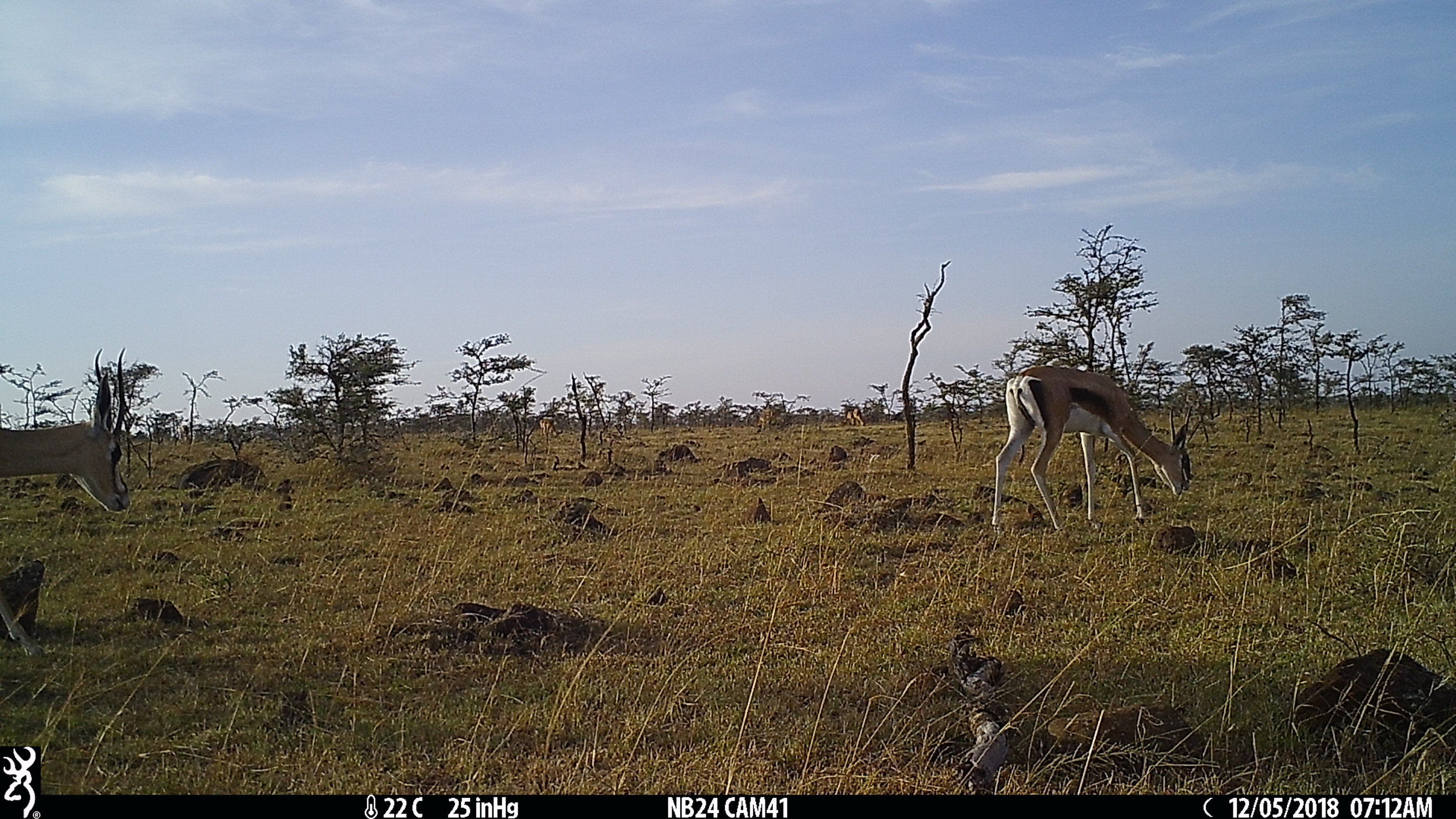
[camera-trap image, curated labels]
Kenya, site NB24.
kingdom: Animalia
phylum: Chordata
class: Mammalia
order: Artiodactyla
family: Bovidae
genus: Nanger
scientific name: Nanger granti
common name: grant's gazelle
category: gazelle grants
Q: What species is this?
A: Gazelle grants (grant's gazelle) (Nanger granti).